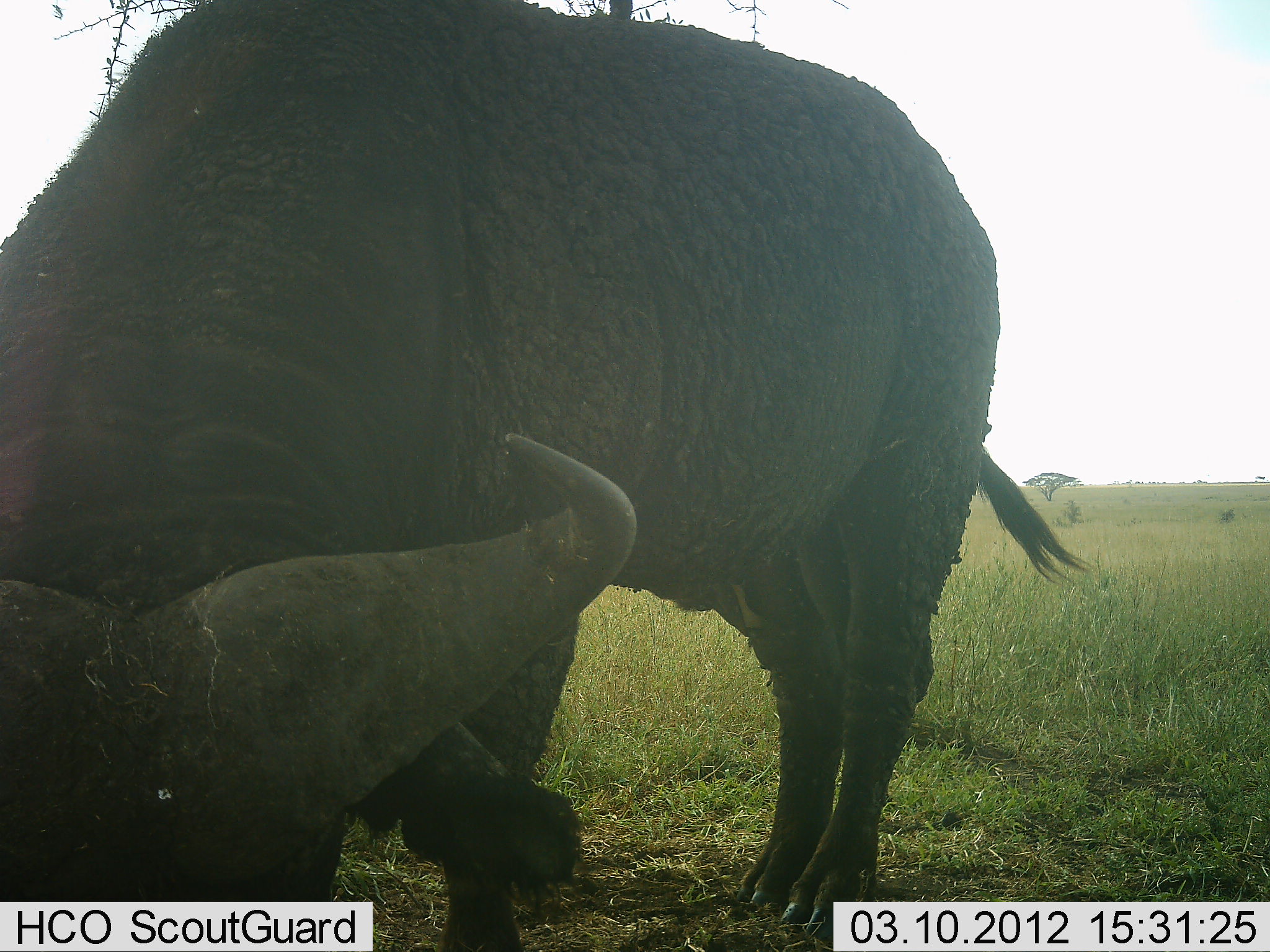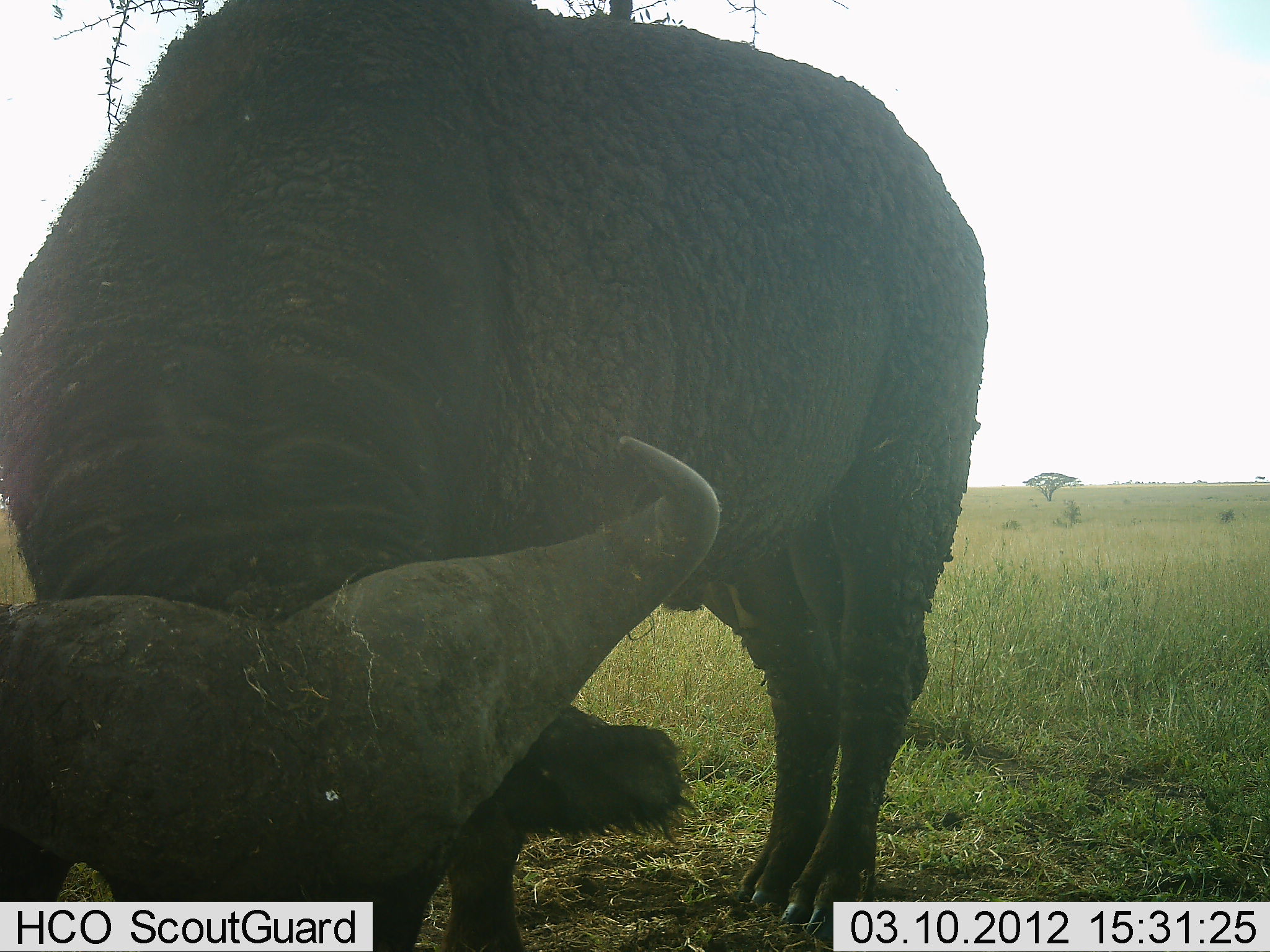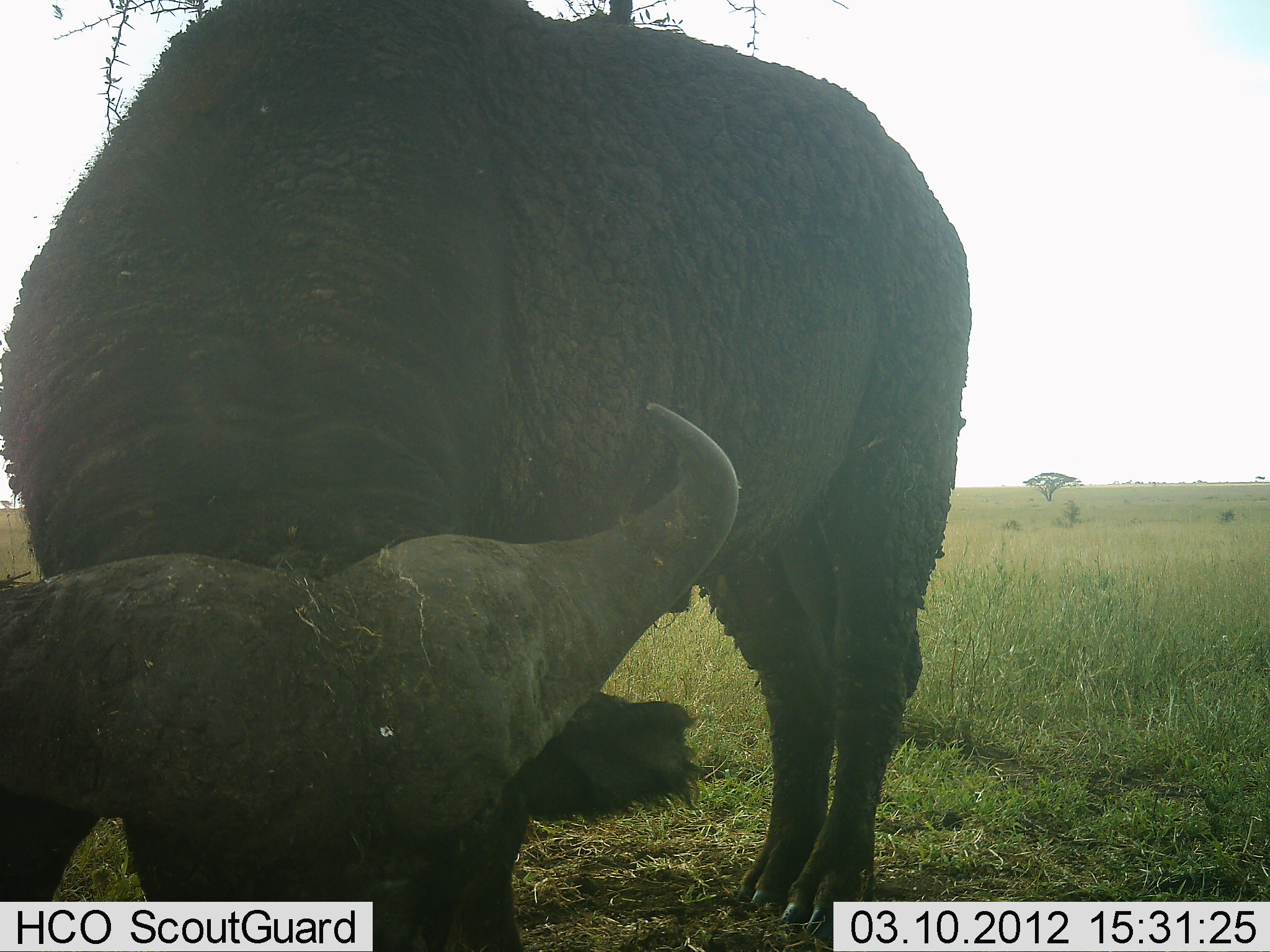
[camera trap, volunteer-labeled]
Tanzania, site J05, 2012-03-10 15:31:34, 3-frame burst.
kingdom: Animalia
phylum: Chordata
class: Mammalia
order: Artiodactyla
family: Bovidae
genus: Syncerus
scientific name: Syncerus caffer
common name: cape buffalo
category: buffalo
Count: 1.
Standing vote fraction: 30%.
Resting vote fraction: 0%.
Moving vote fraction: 3%.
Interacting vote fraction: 0%.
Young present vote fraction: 0%.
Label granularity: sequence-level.